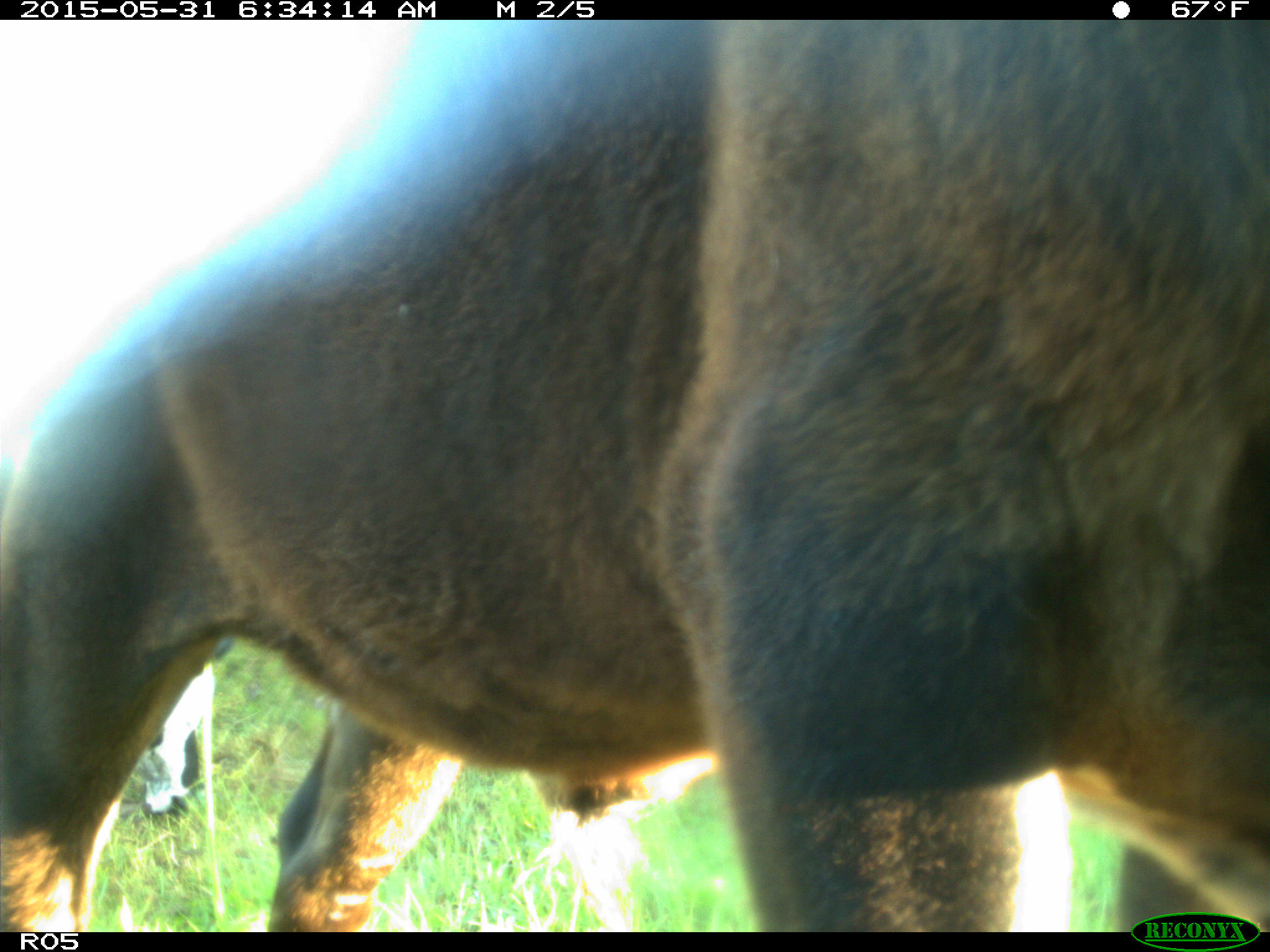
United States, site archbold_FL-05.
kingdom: Animalia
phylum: Chordata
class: Mammalia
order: Artiodactyla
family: Bovidae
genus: Bos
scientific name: Bos taurus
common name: domestic cow